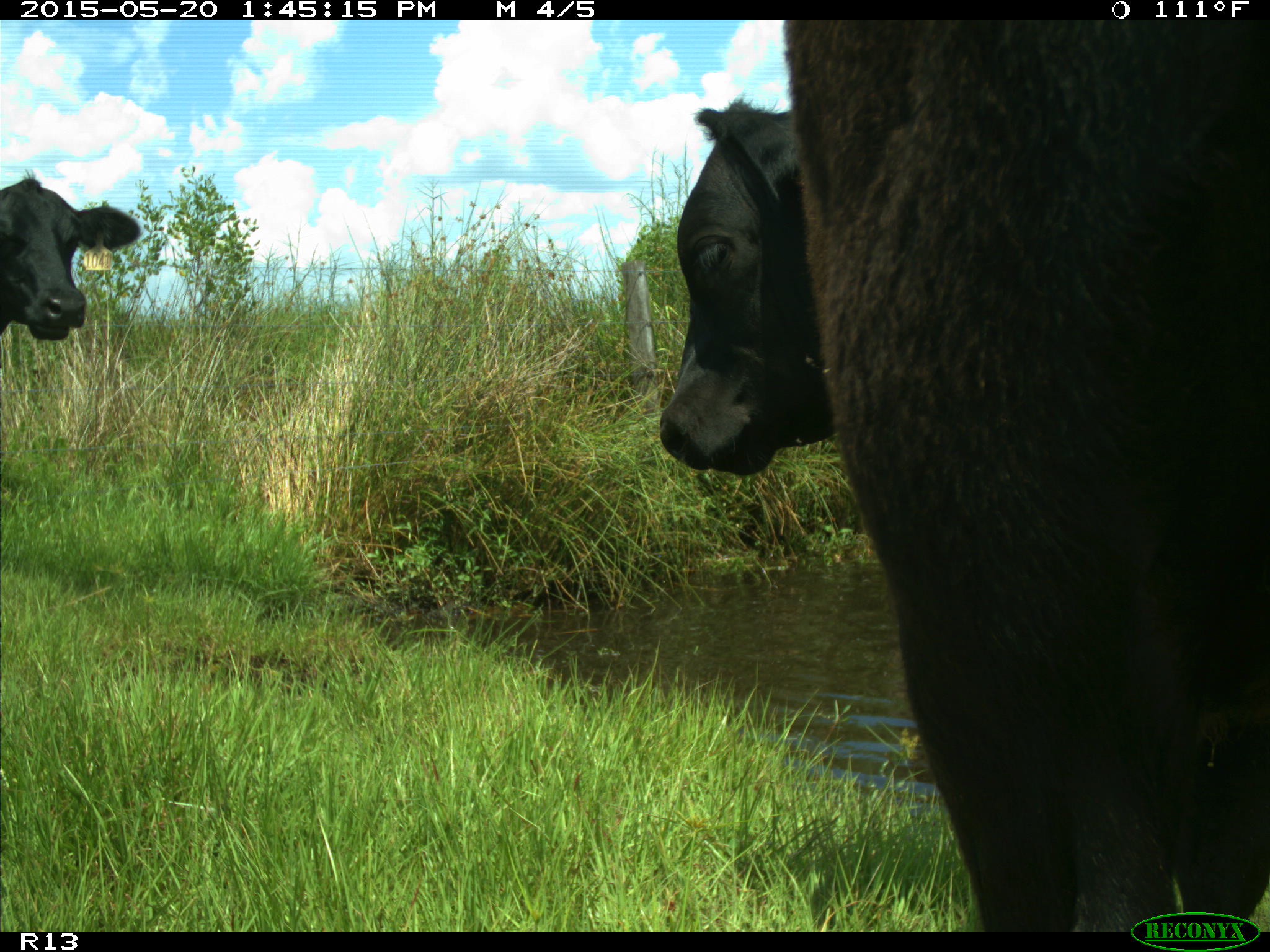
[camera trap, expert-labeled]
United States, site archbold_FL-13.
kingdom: Animalia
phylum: Chordata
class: Mammalia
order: Artiodactyla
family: Bovidae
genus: Bos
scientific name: Bos taurus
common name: domestic cow